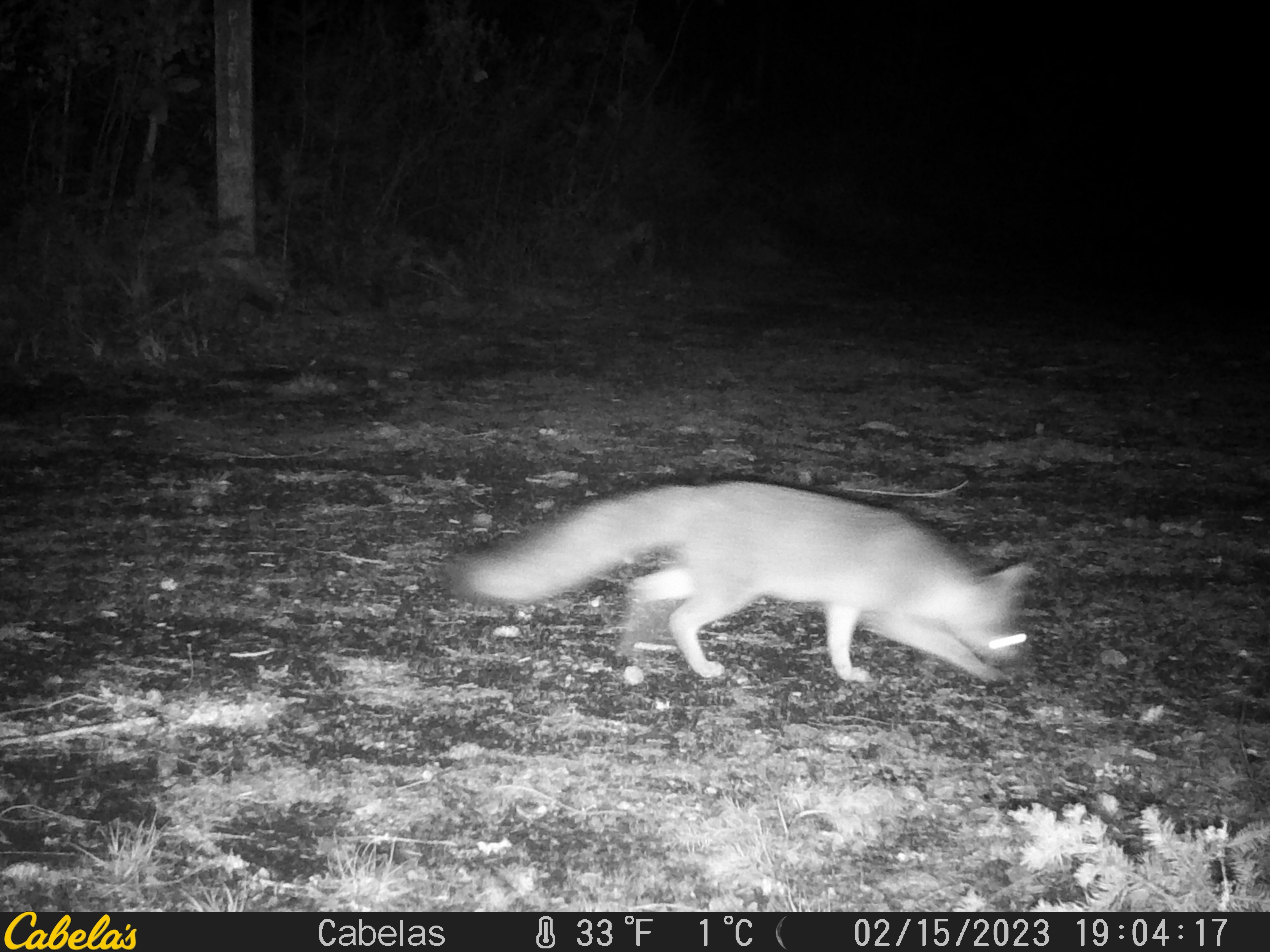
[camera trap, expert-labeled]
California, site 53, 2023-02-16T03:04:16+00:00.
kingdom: Animalia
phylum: Chordata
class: Mammalia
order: Carnivora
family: Canidae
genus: Urocyon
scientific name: Urocyon cinereoargenteus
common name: gray fox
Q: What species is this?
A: Gray fox (Urocyon cinereoargenteus).